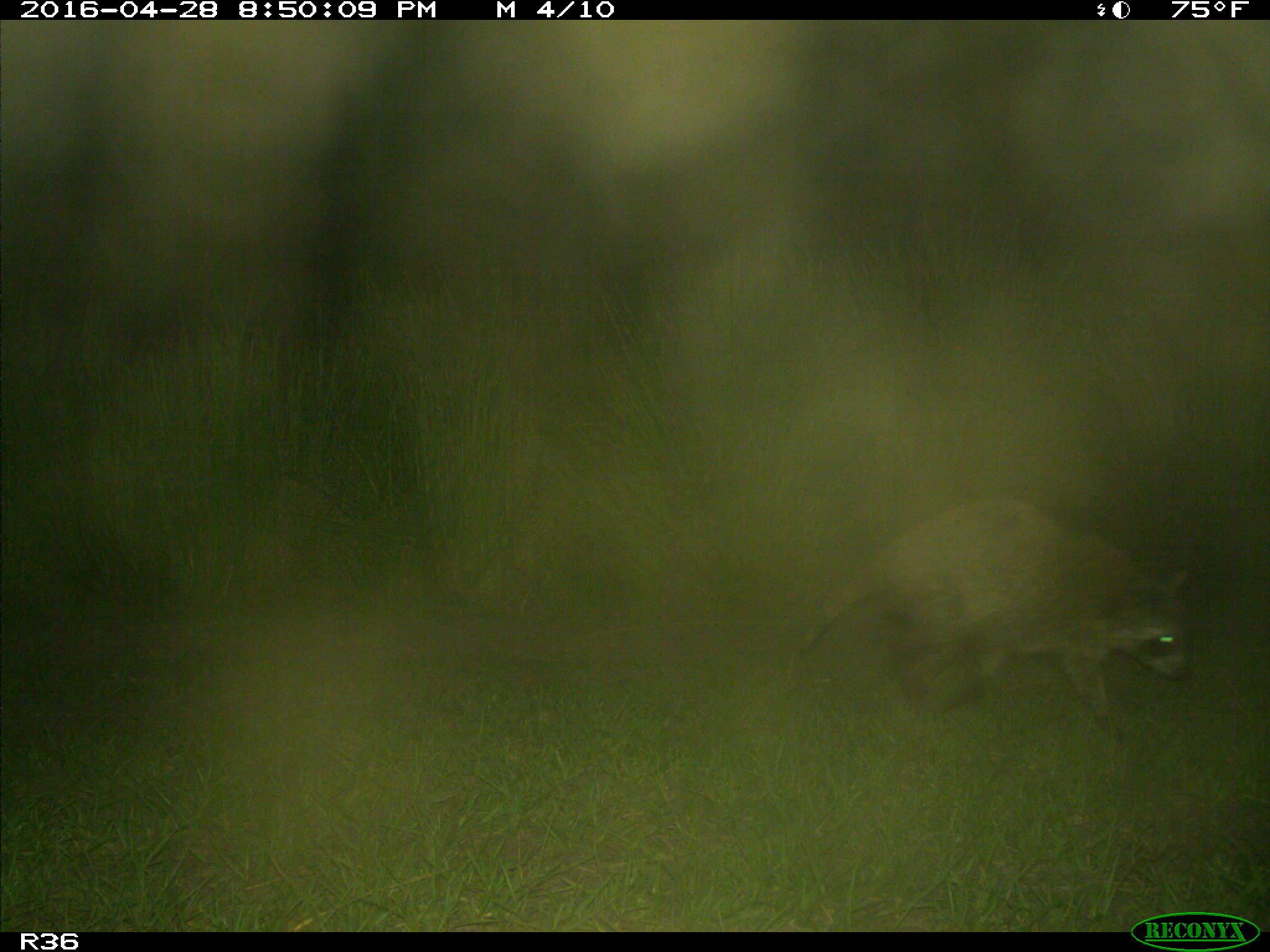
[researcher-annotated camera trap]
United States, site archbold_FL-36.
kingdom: Animalia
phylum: Chordata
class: Mammalia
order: Carnivora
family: Procyonidae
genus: Procyon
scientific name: Procyon lotor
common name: common raccoon